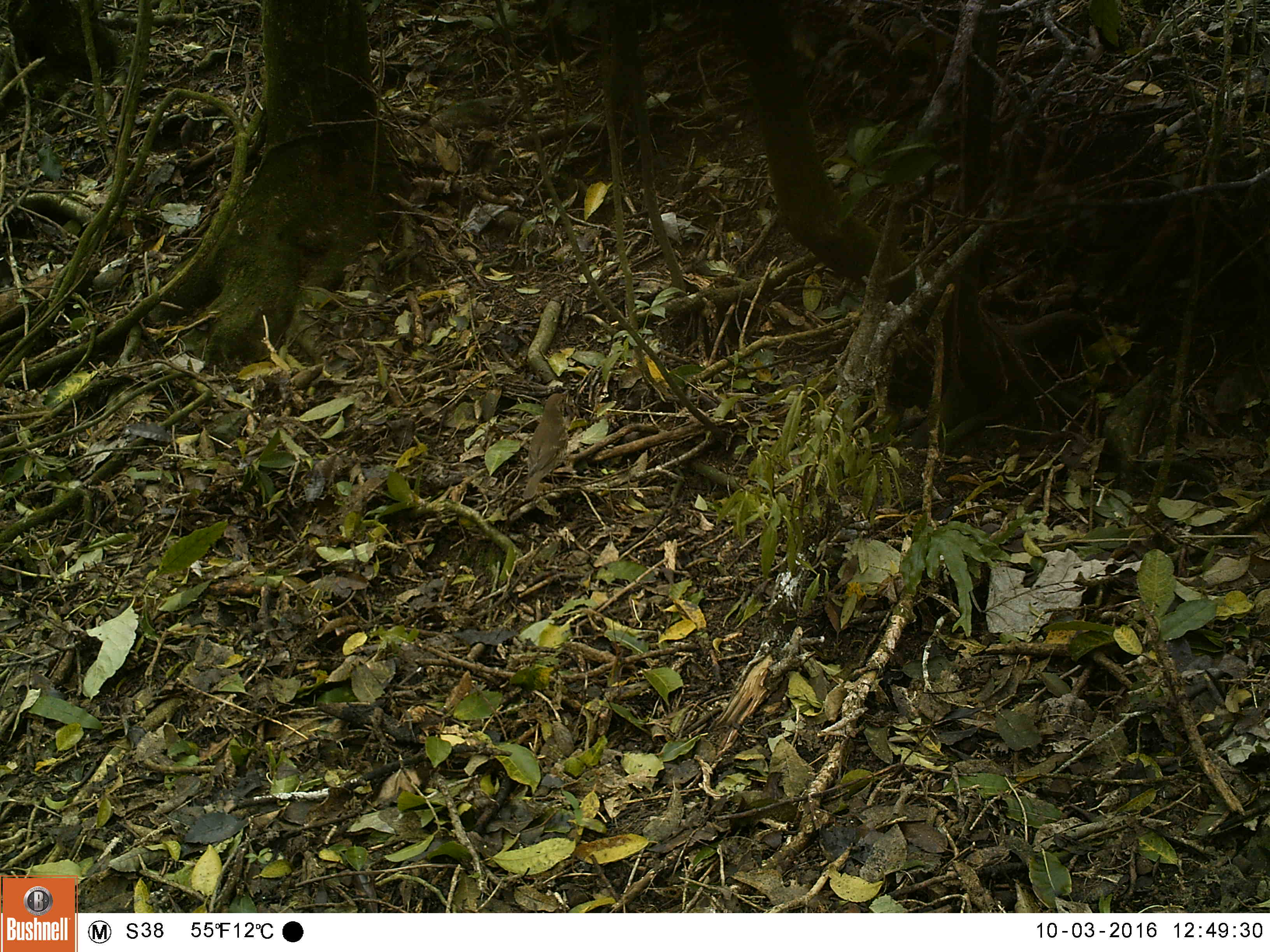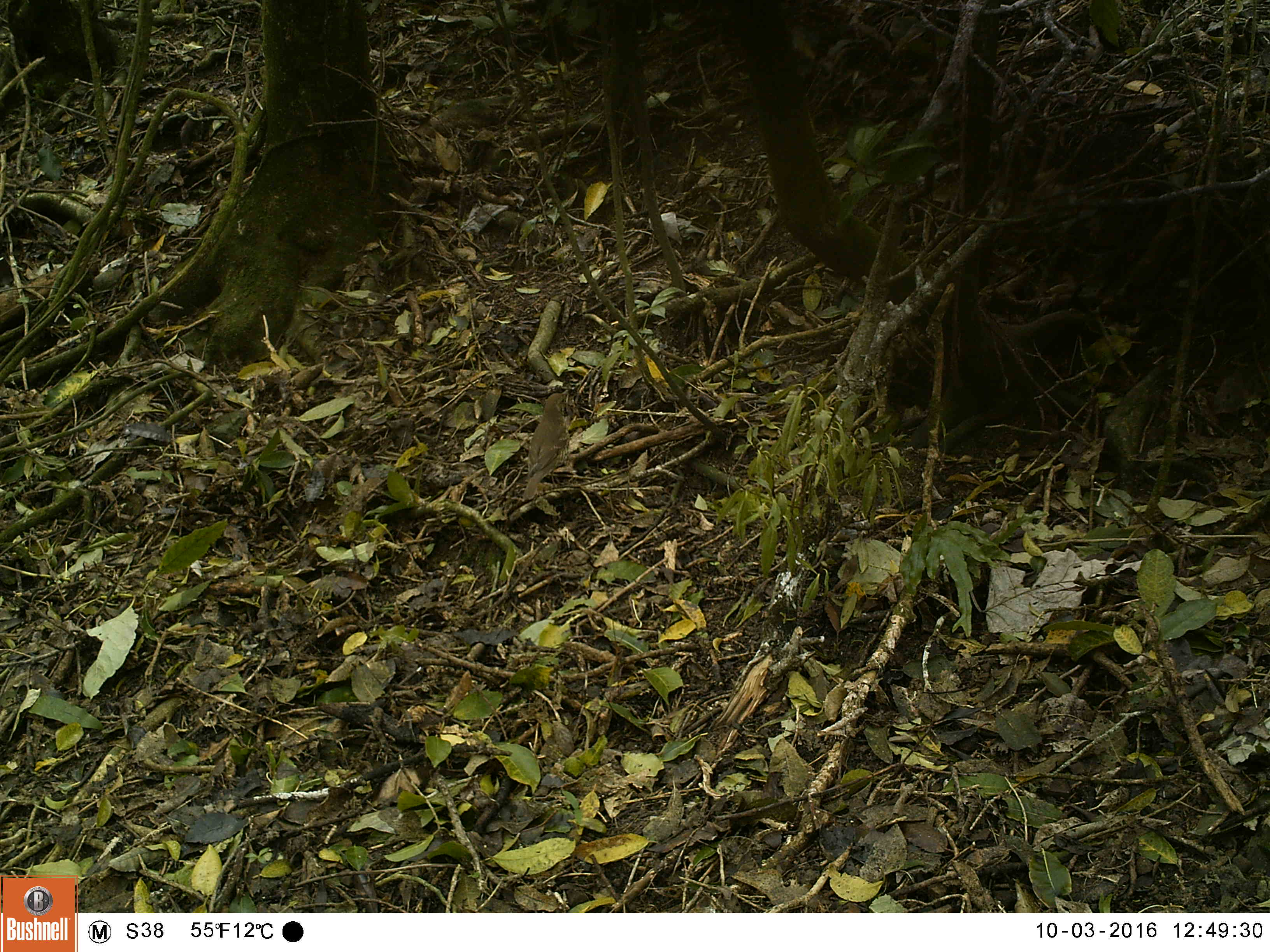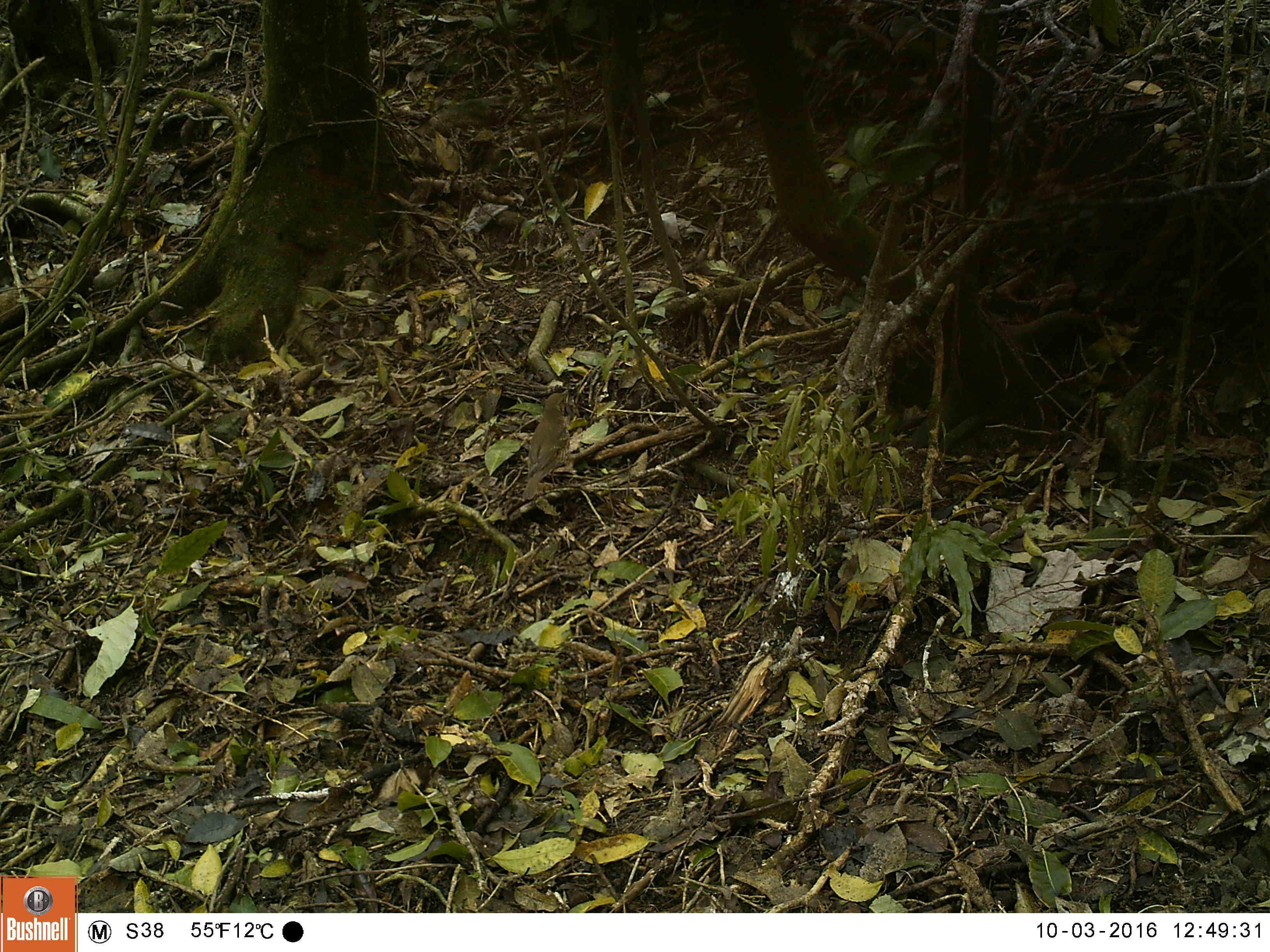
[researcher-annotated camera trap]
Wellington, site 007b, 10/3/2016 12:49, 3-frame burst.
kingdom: Animalia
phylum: Chordata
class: Aves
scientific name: Aves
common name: bird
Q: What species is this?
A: Bird (Aves).